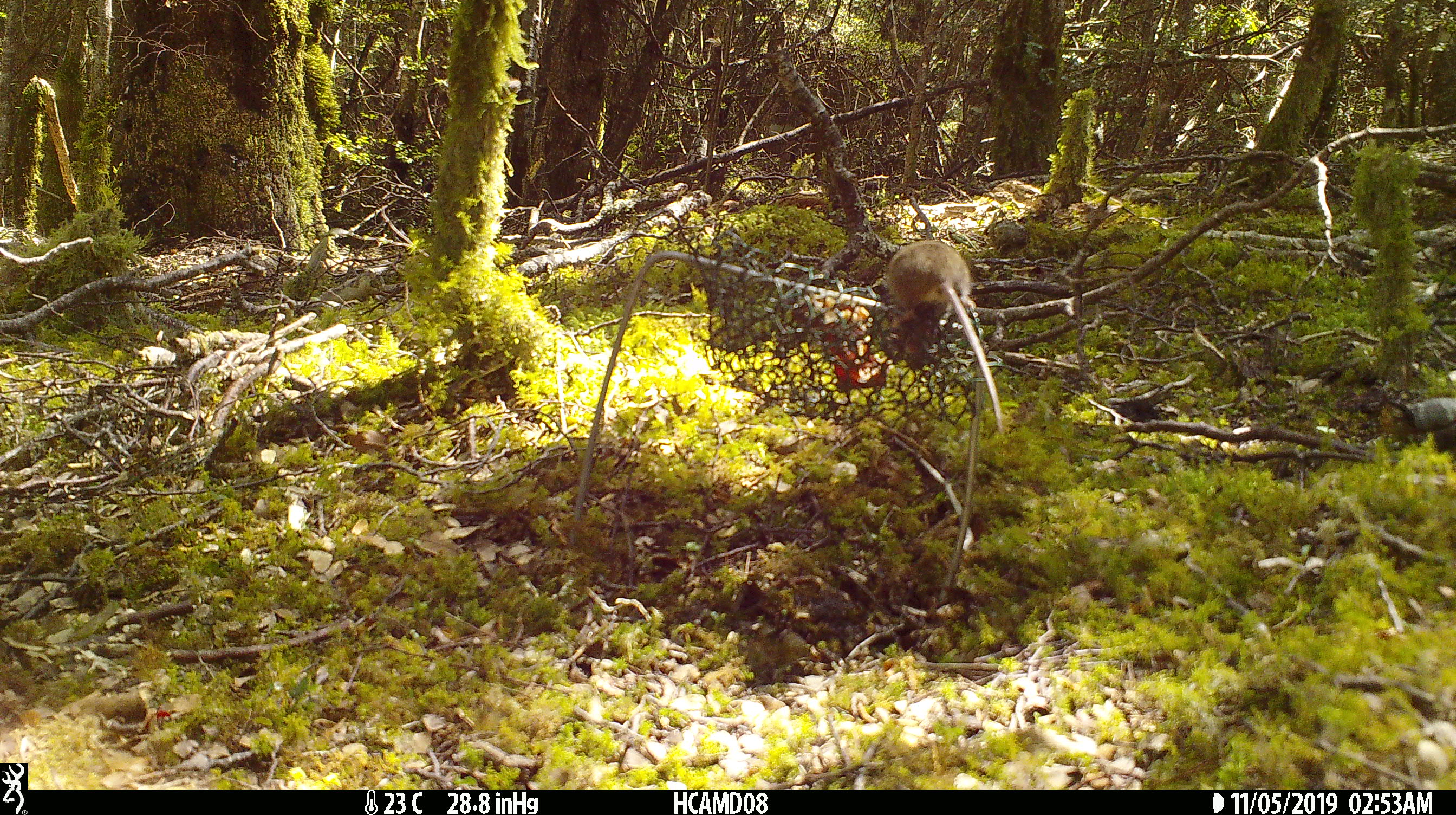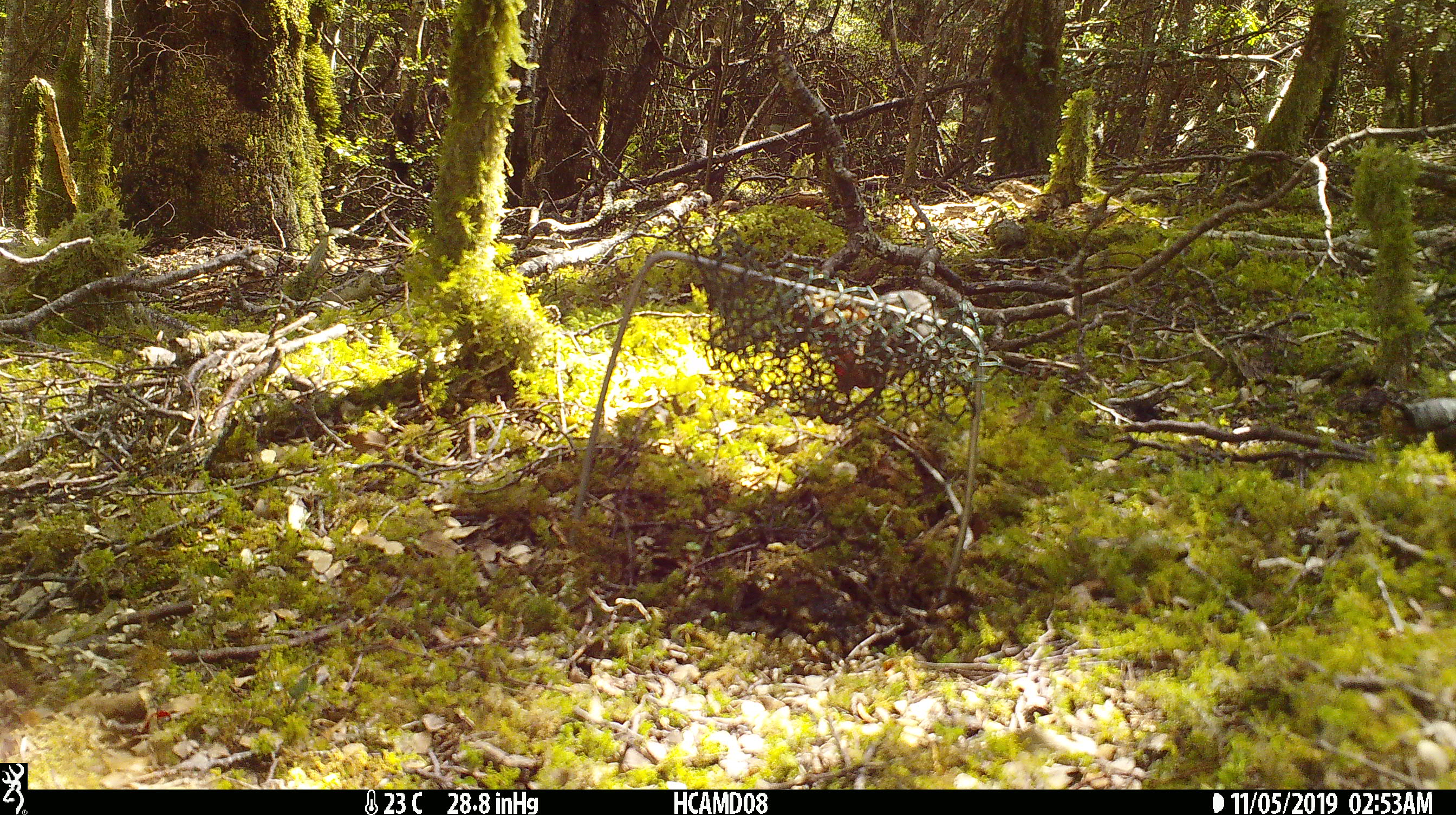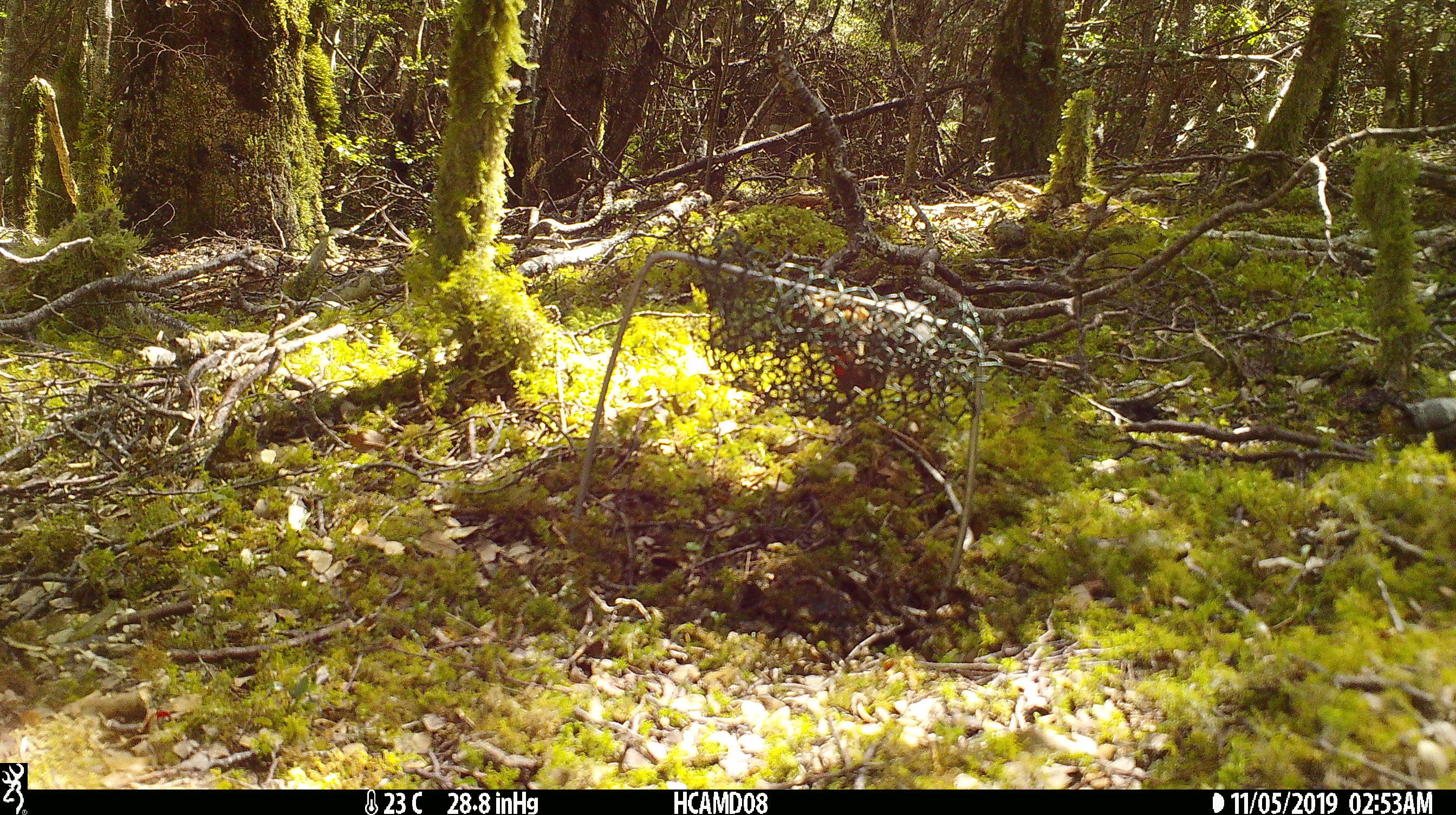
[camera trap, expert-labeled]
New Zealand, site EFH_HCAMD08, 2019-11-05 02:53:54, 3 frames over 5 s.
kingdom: Animalia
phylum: Chordata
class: Mammalia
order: Rodentia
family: Muridae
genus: Mus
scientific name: Mus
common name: mouse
Mouse (Mus).